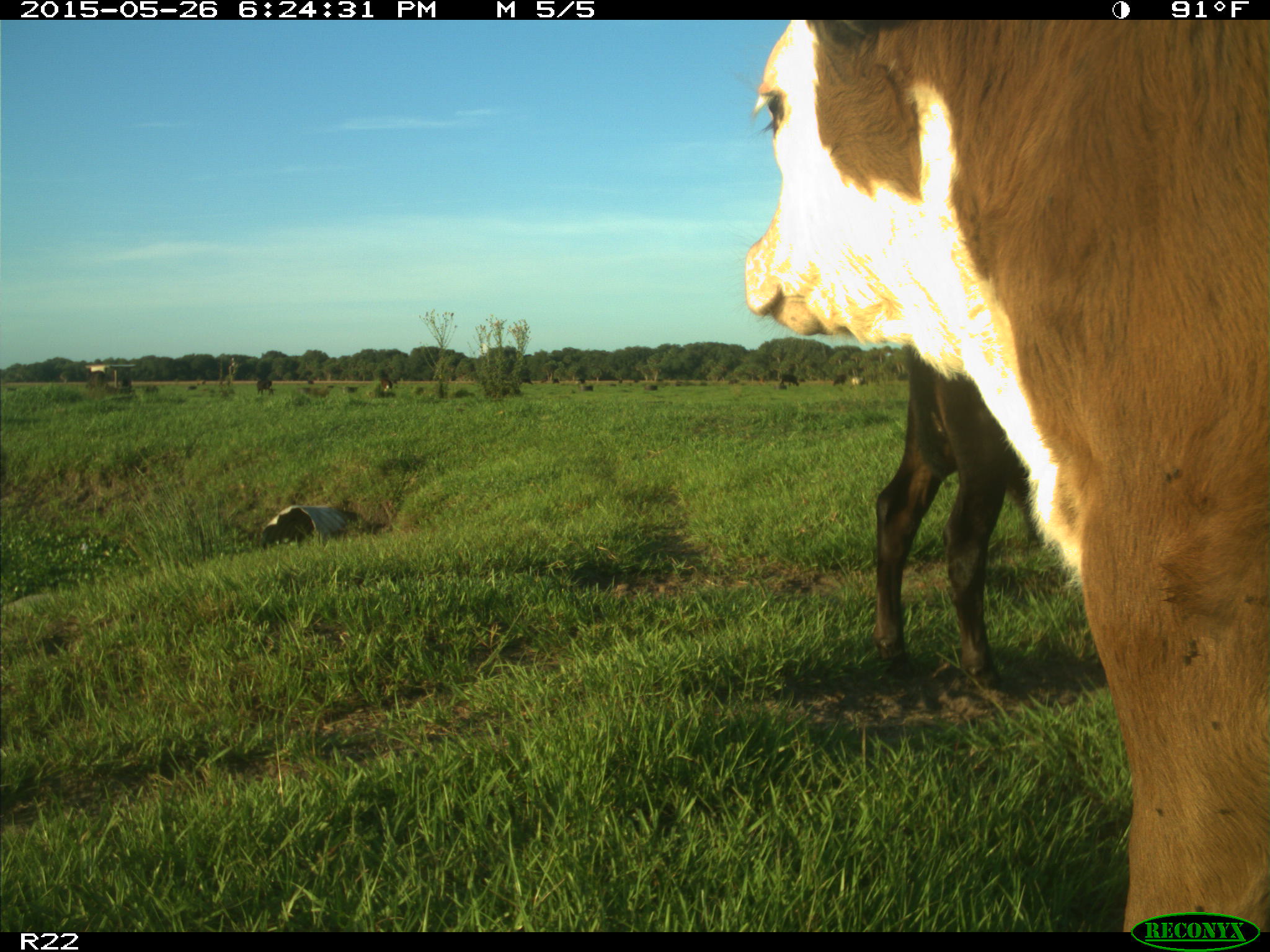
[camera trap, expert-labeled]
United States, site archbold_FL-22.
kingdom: Animalia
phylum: Chordata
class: Mammalia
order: Artiodactyla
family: Bovidae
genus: Bos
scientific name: Bos taurus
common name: domestic cow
Bos taurus (domestic cow).